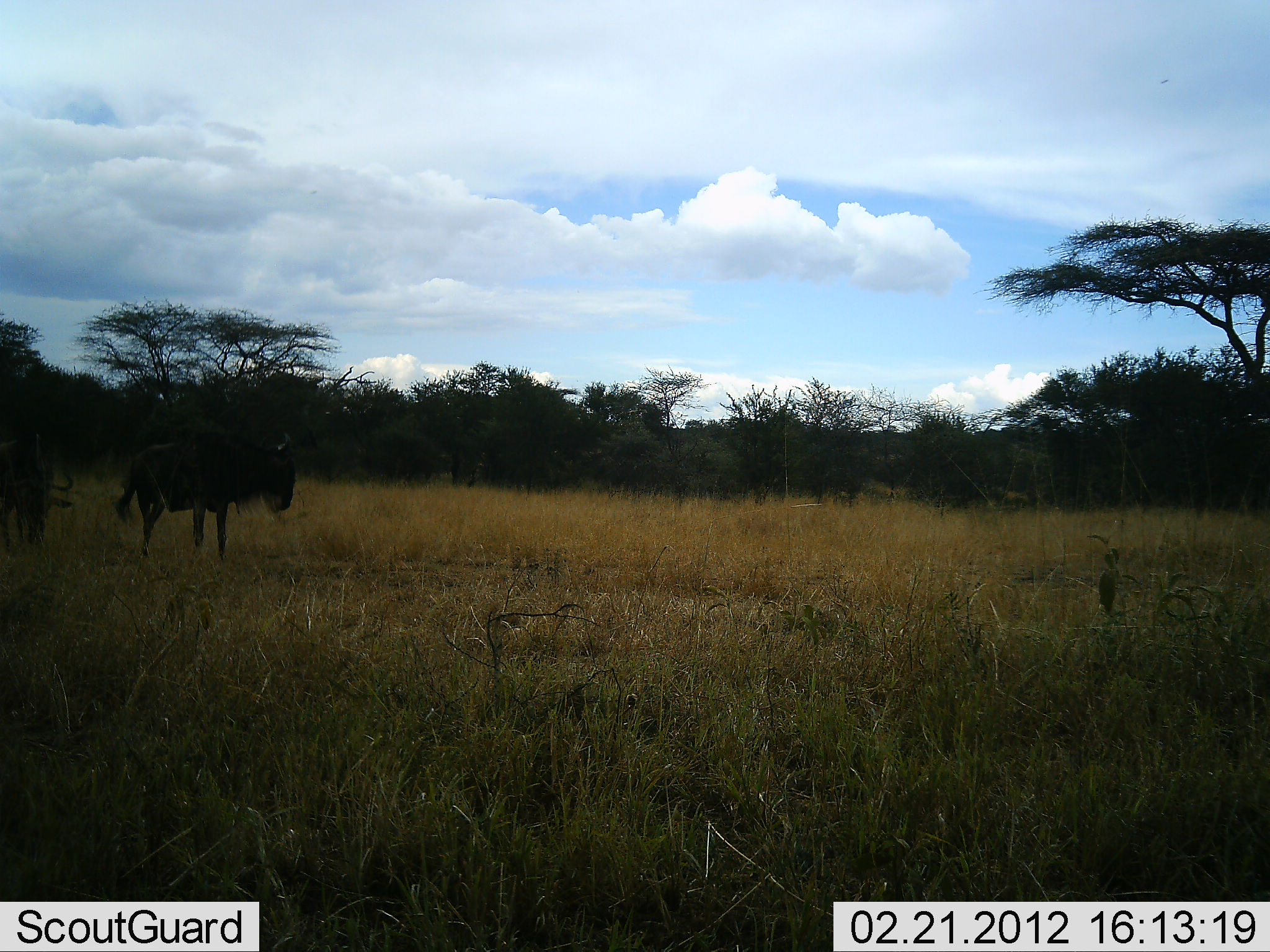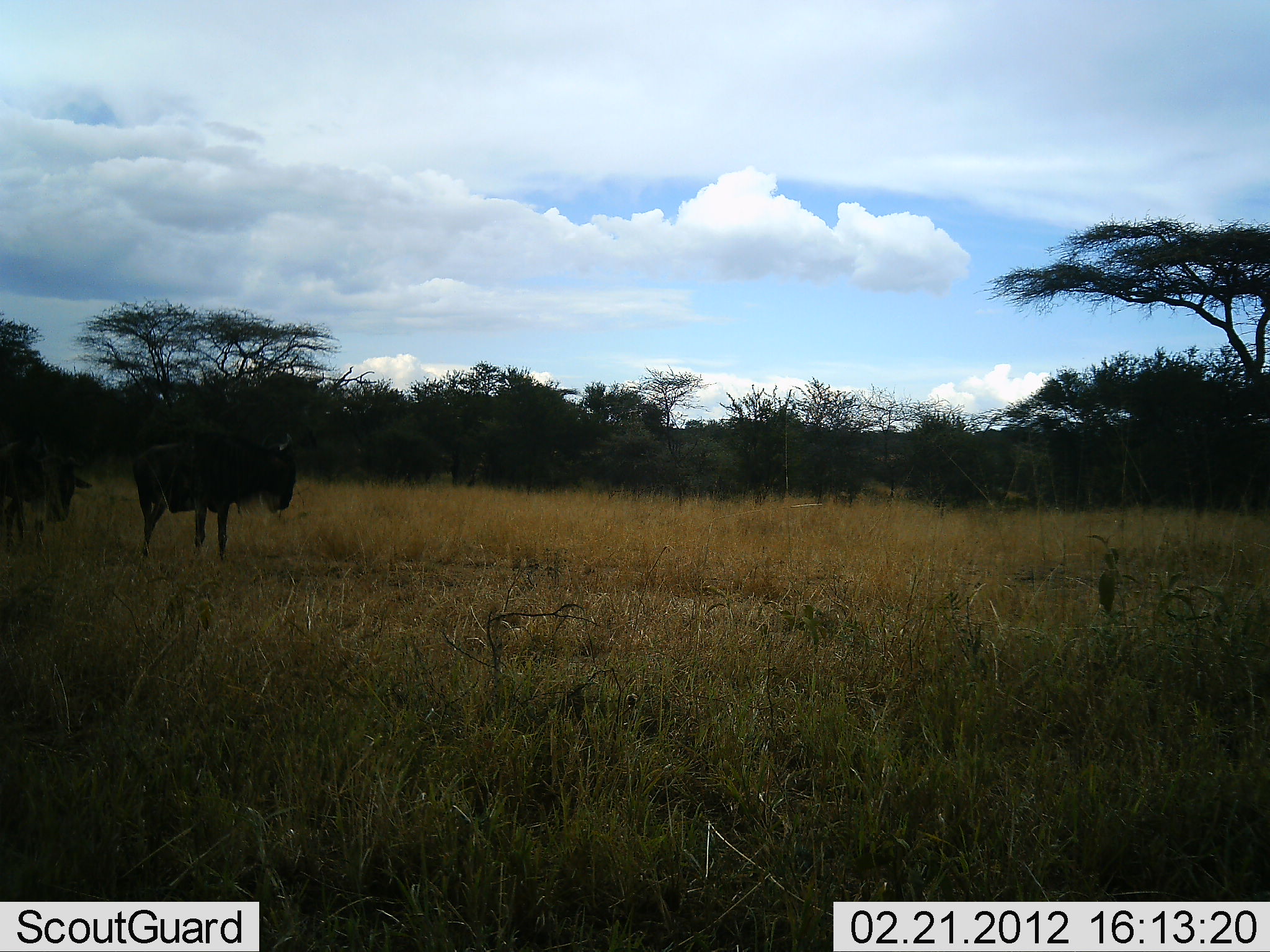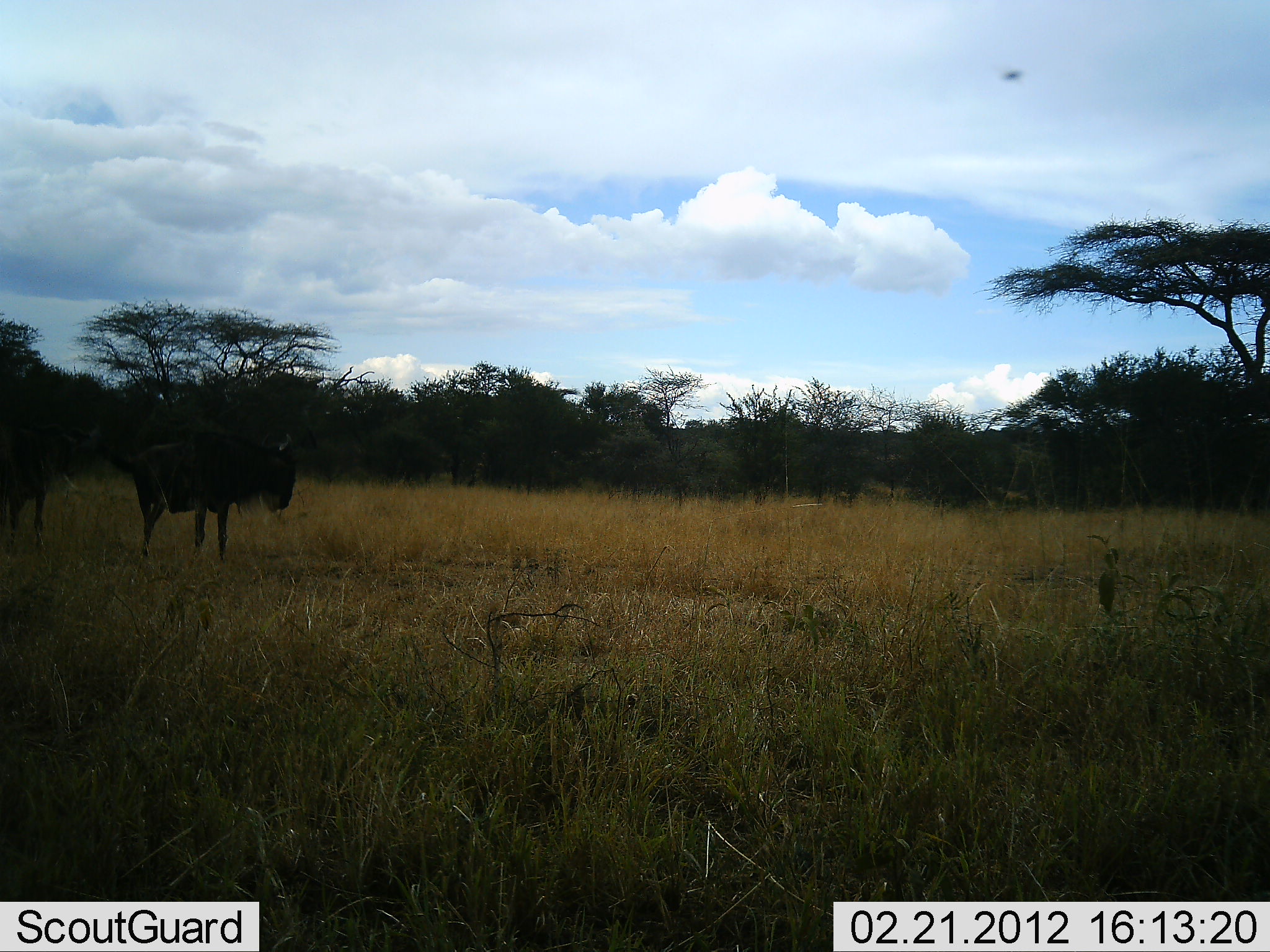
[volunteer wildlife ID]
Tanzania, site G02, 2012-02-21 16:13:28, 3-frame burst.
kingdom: Animalia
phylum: Chordata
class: Mammalia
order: Artiodactyla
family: Bovidae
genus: Connochaetes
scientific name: Connochaetes taurinus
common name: blue wildebeest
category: wildebeest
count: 2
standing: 82%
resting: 0%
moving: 6%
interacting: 0%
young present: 0%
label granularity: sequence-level